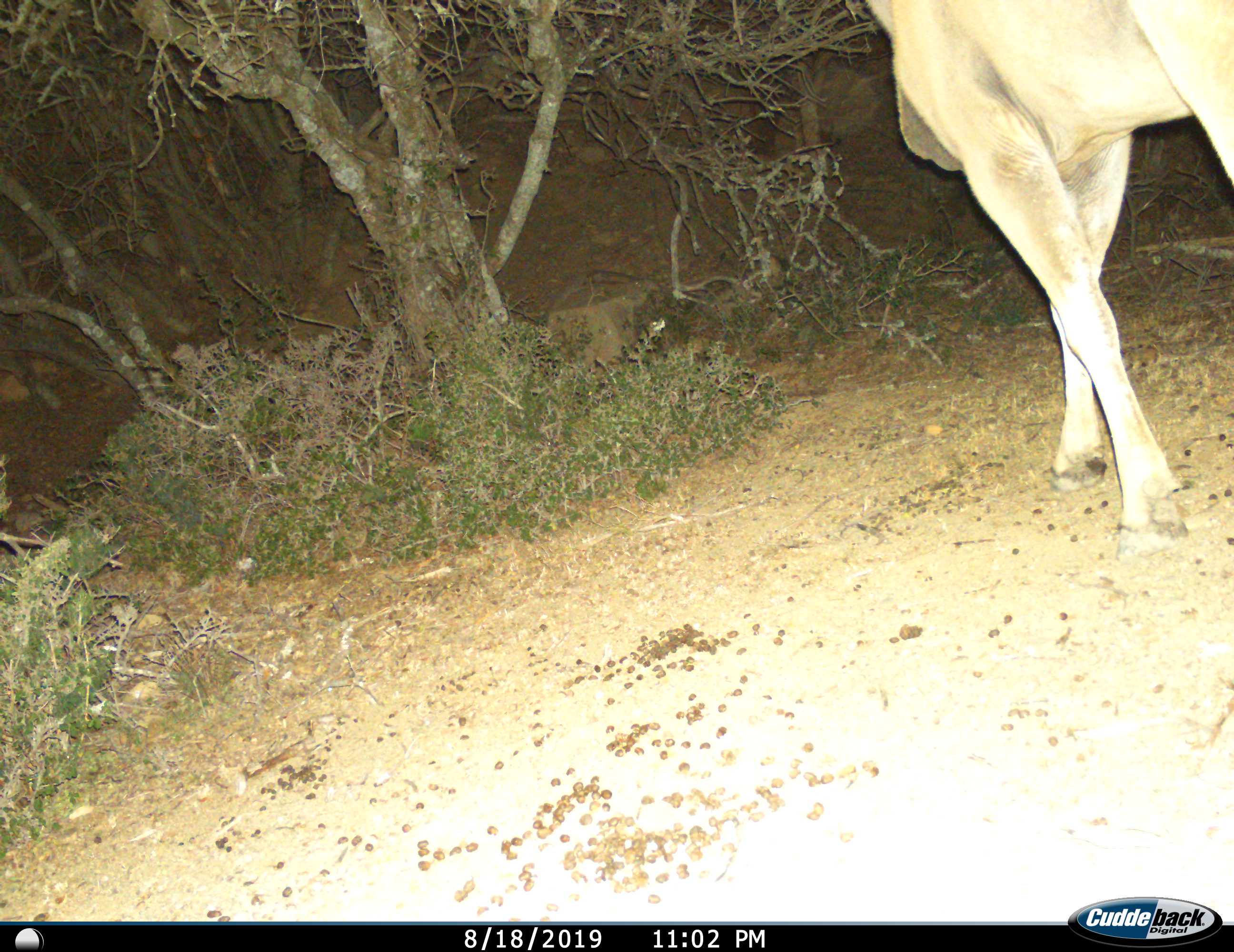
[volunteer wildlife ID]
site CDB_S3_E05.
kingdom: Animalia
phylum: Chordata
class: Mammalia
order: Artiodactyla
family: Bovidae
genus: Tragelaphus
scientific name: Tragelaphus oryx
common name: eland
Eland (Tragelaphus oryx), count 1. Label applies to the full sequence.